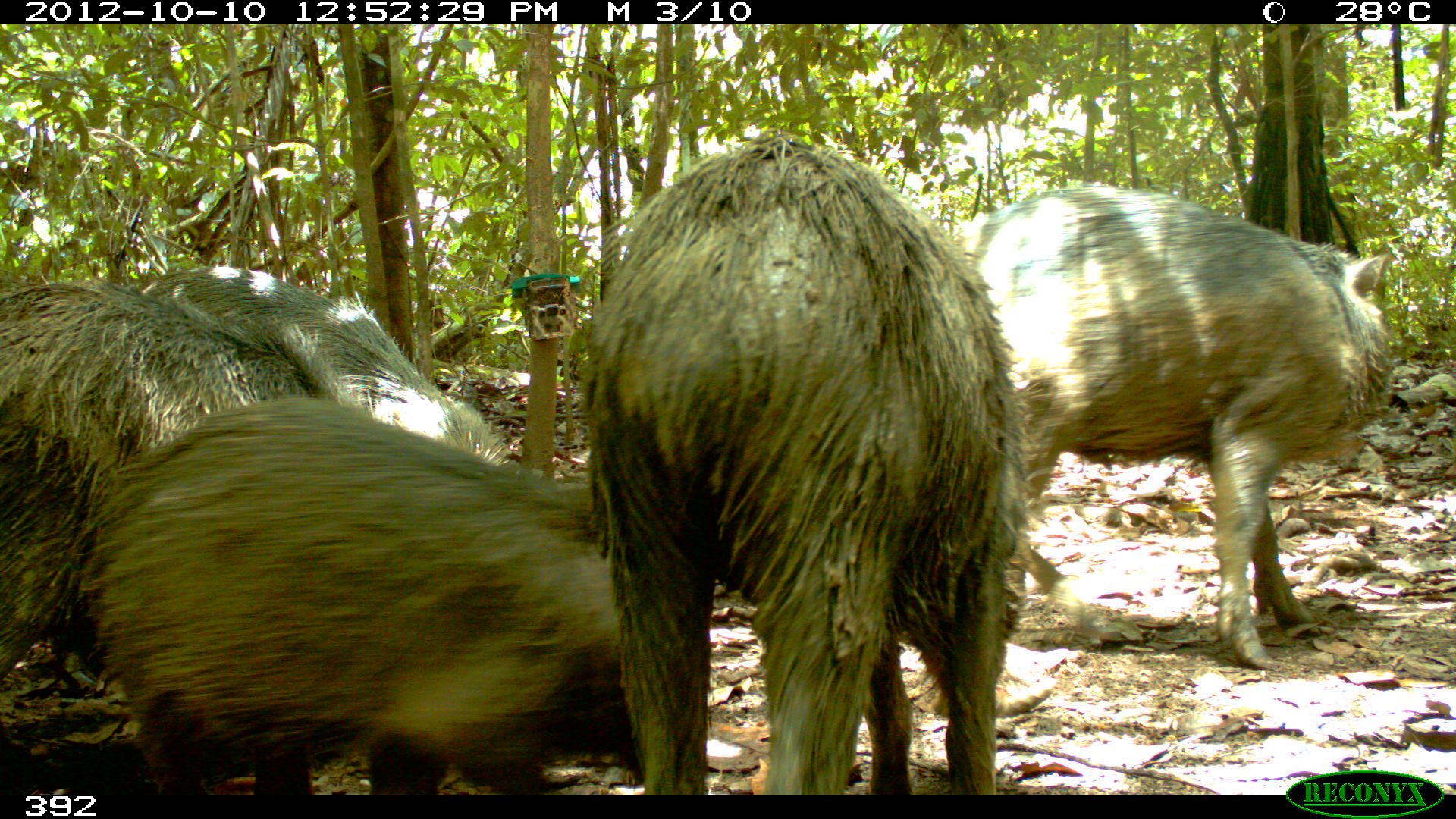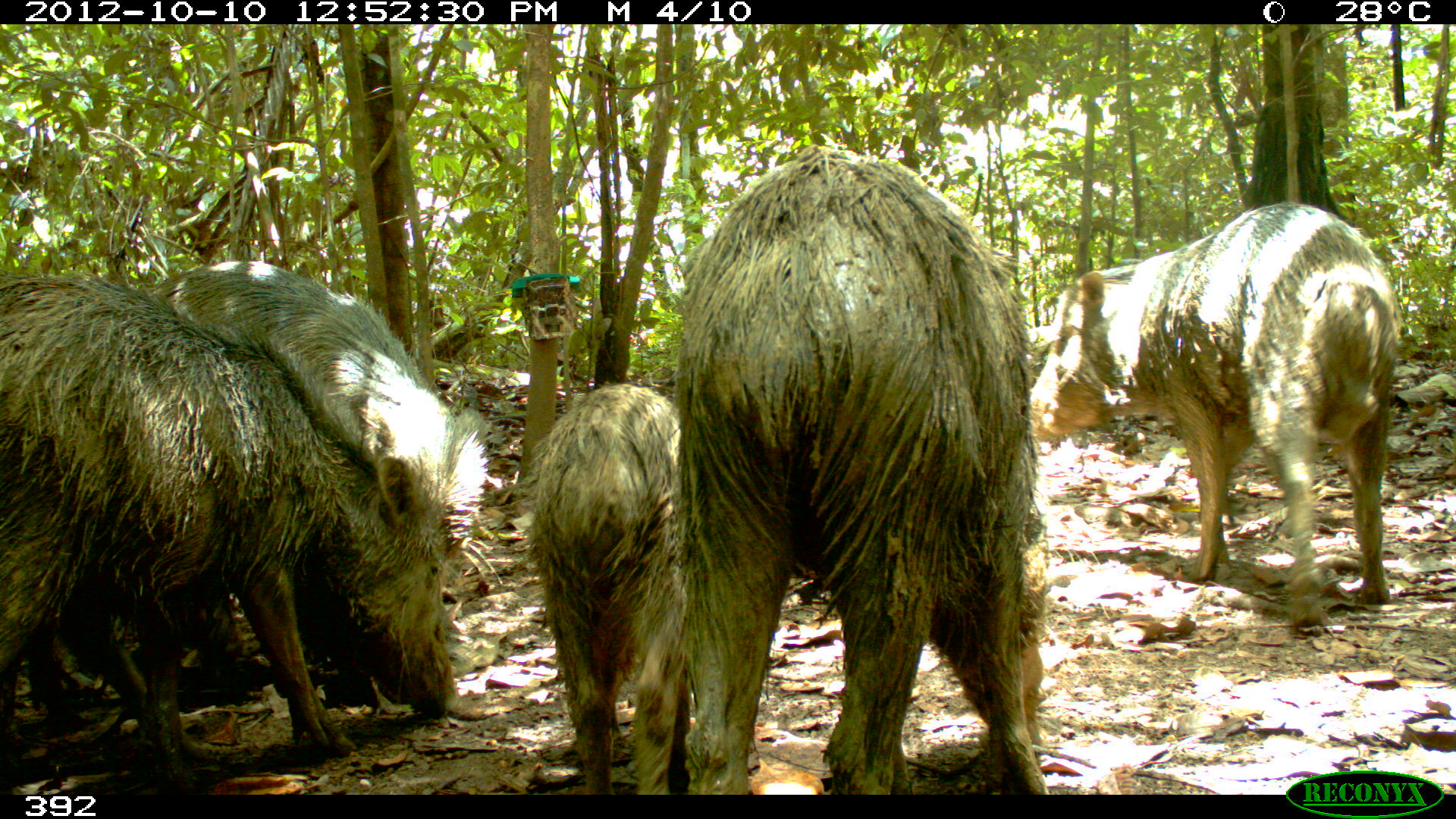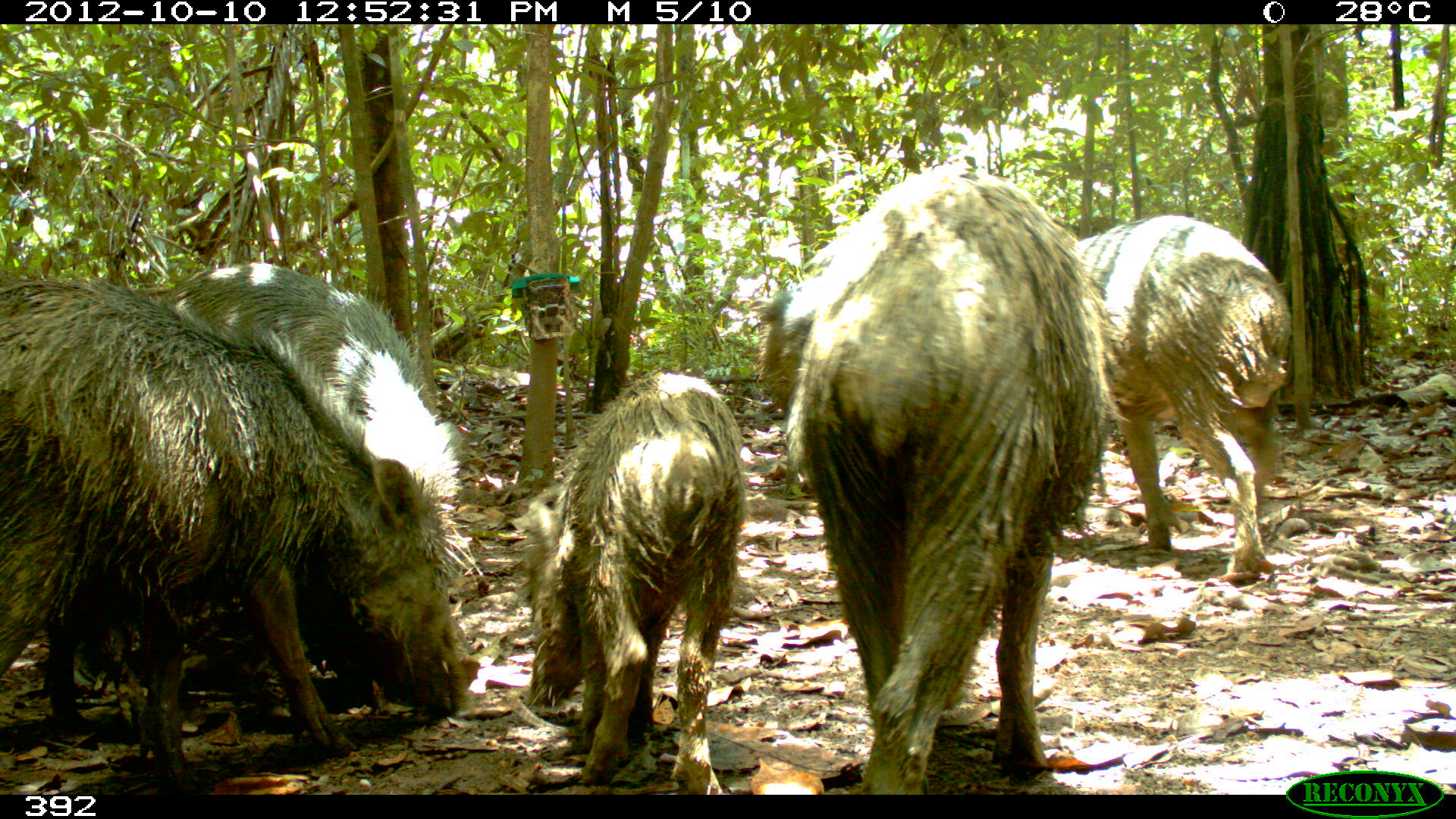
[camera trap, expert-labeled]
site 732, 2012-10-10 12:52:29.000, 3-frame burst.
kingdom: Animalia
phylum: Chordata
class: Mammalia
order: Artiodactyla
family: Tayassuidae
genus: Tayassu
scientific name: Tayassu pecari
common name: white-lipped peccary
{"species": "Tayassu pecari (white-lipped peccary)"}